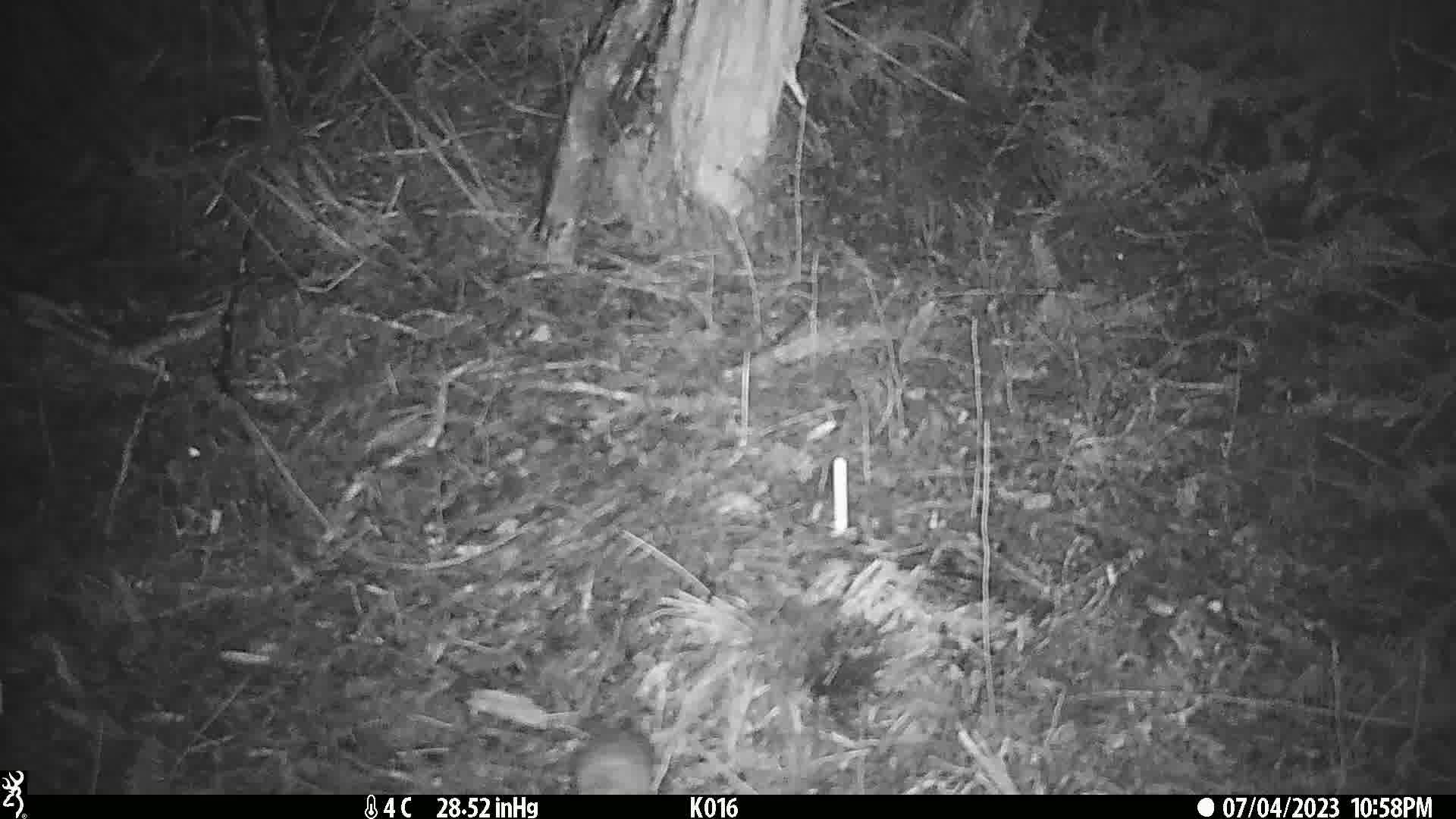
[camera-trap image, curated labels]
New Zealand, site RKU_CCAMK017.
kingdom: Animalia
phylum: Chordata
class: Mammalia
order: Rodentia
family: Muridae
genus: Rattus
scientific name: Rattus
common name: rat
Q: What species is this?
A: Rat (Rattus).